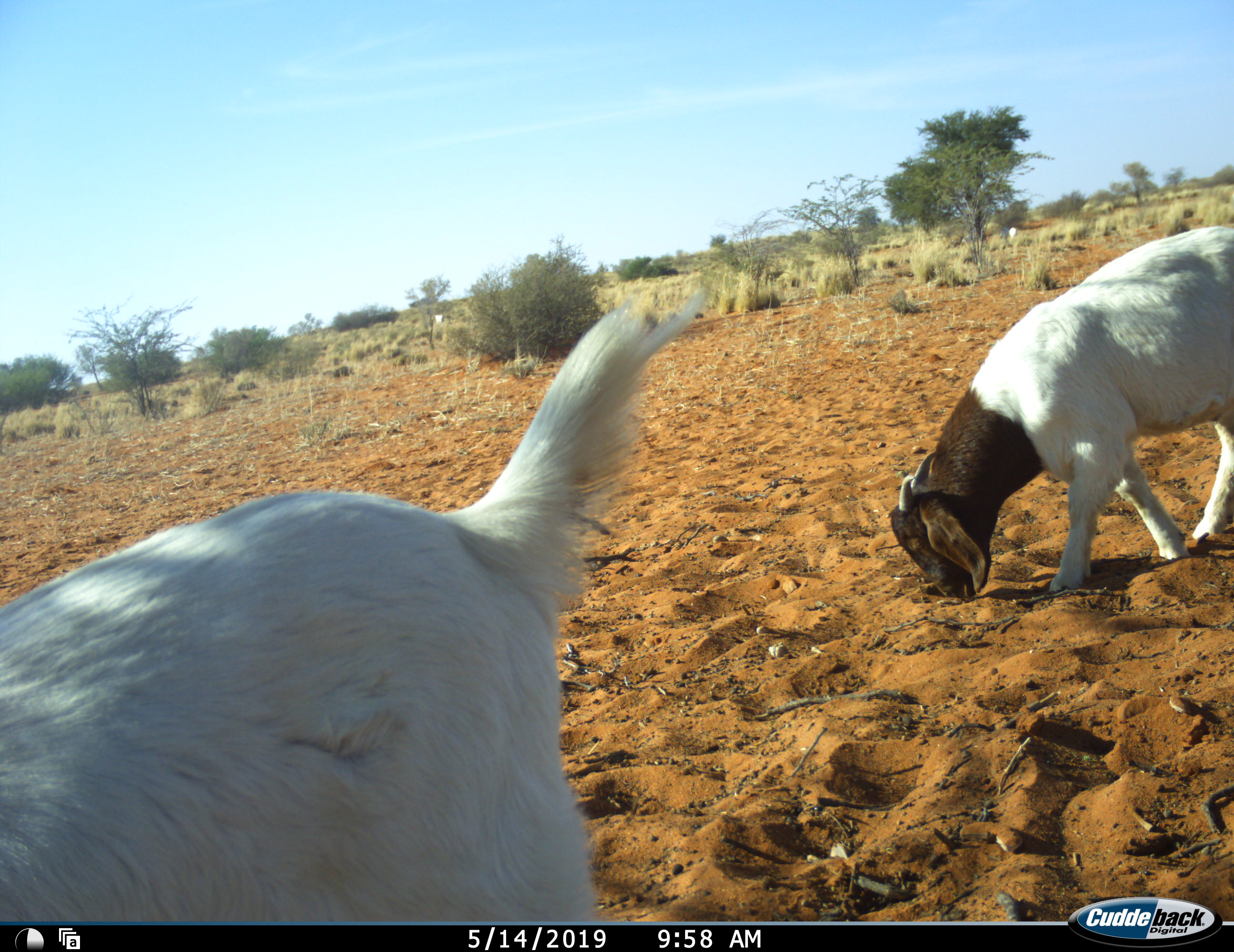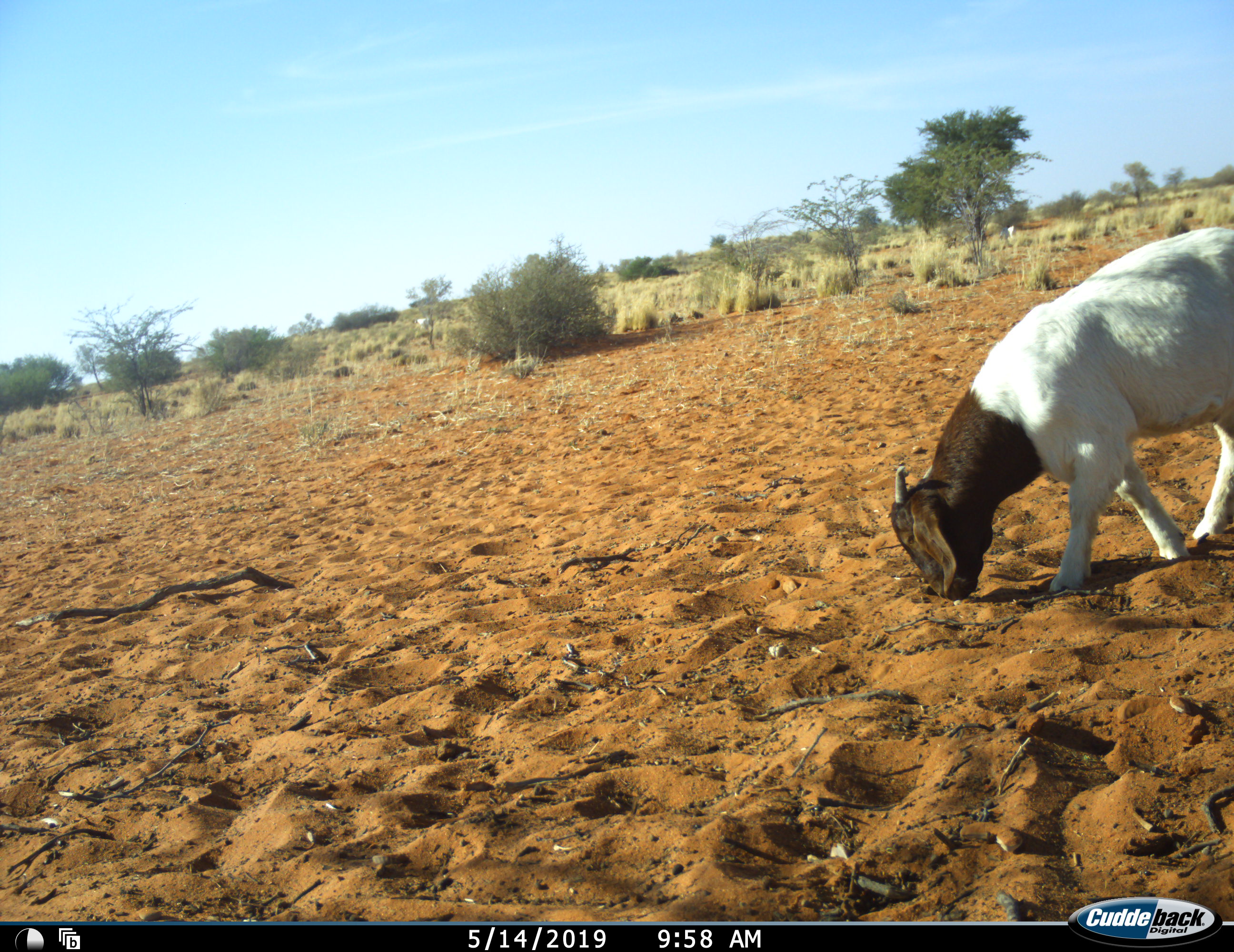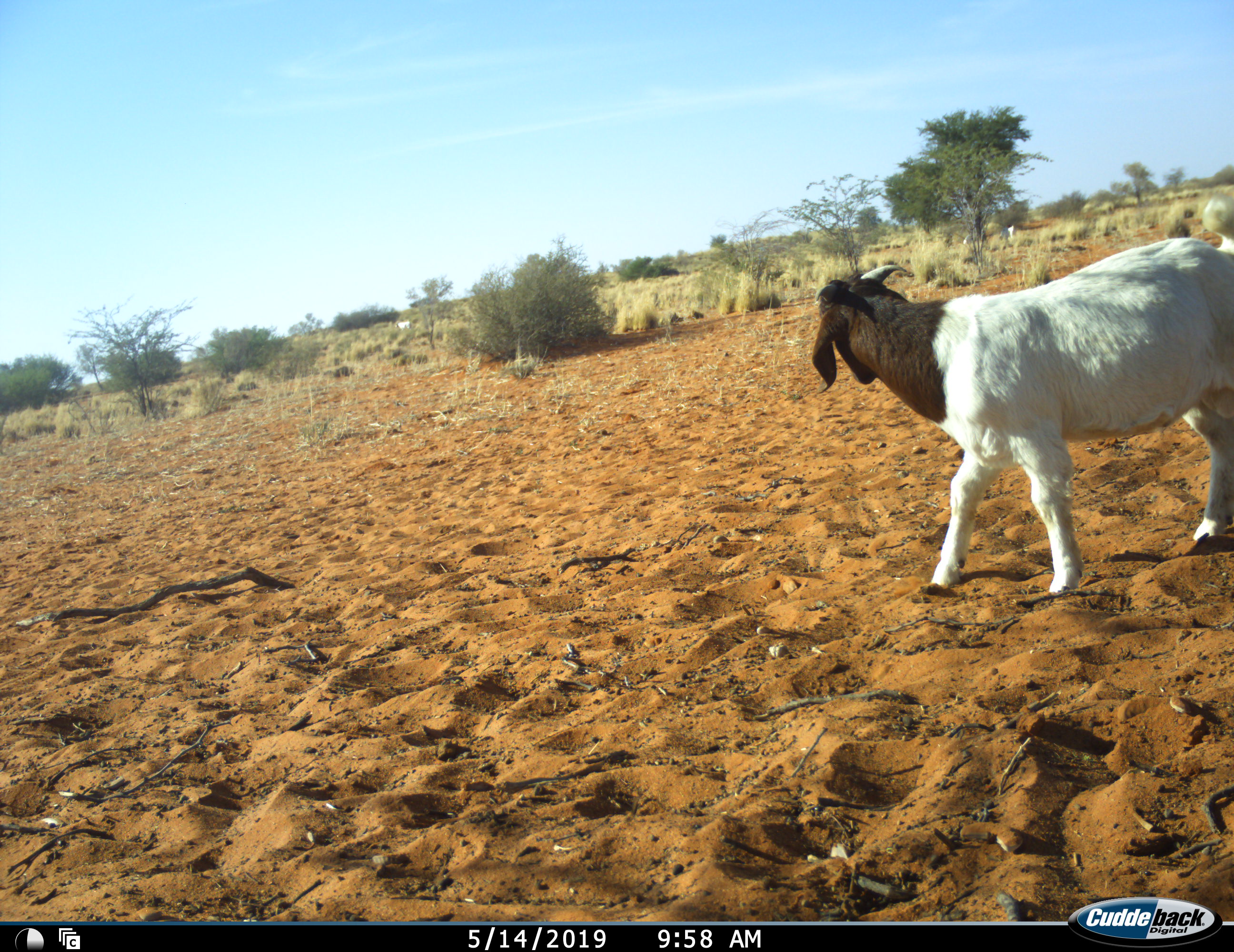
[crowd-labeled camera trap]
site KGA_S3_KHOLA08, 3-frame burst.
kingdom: Animalia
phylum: Chordata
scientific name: Vertebrata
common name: domestic animal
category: domesticanimal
Domesticanimal (domestic animal) (Vertebrata), count 5. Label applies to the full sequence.